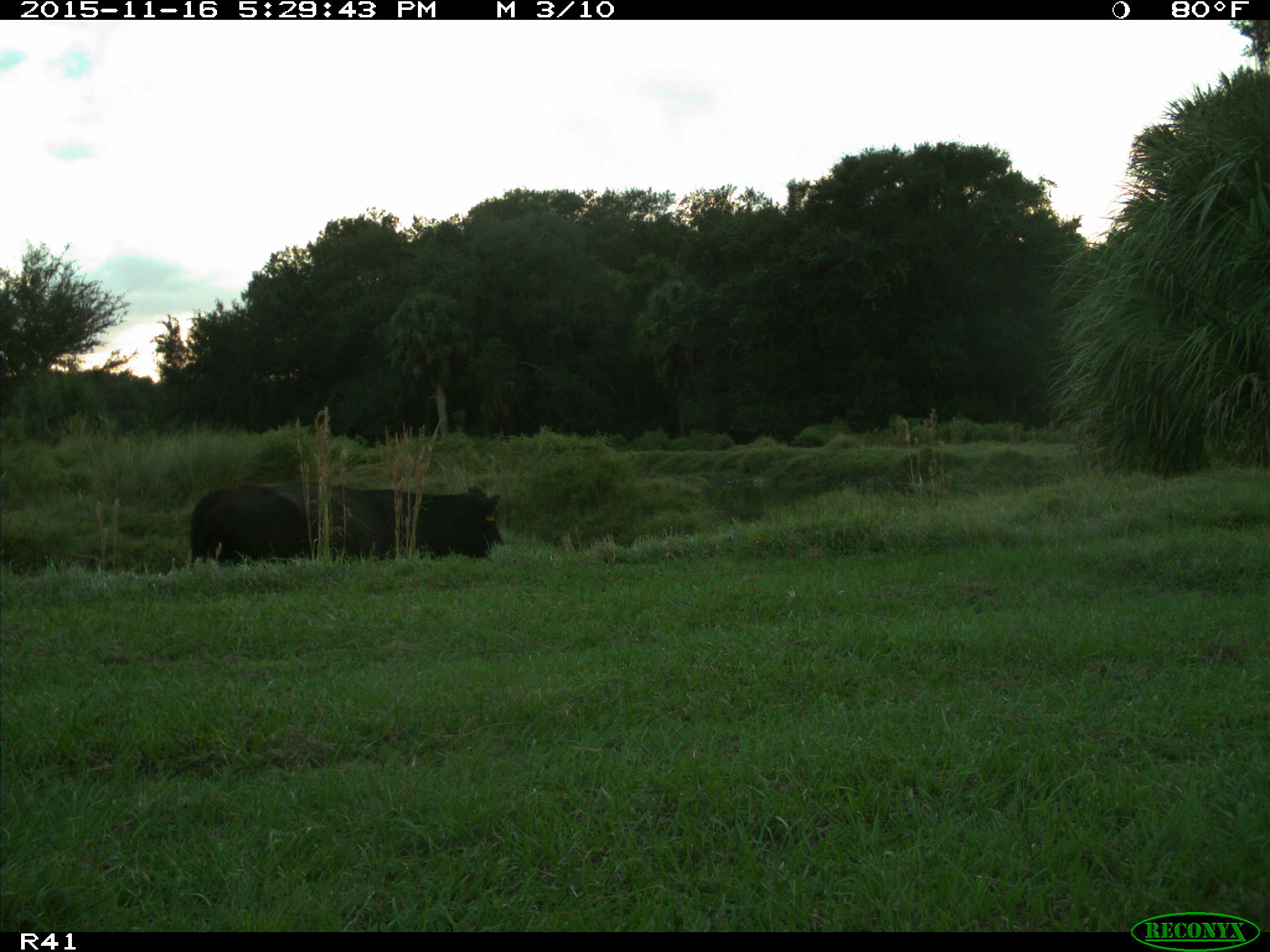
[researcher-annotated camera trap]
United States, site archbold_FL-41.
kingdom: Animalia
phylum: Chordata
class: Mammalia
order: Artiodactyla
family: Bovidae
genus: Bos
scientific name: Bos taurus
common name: domestic cow